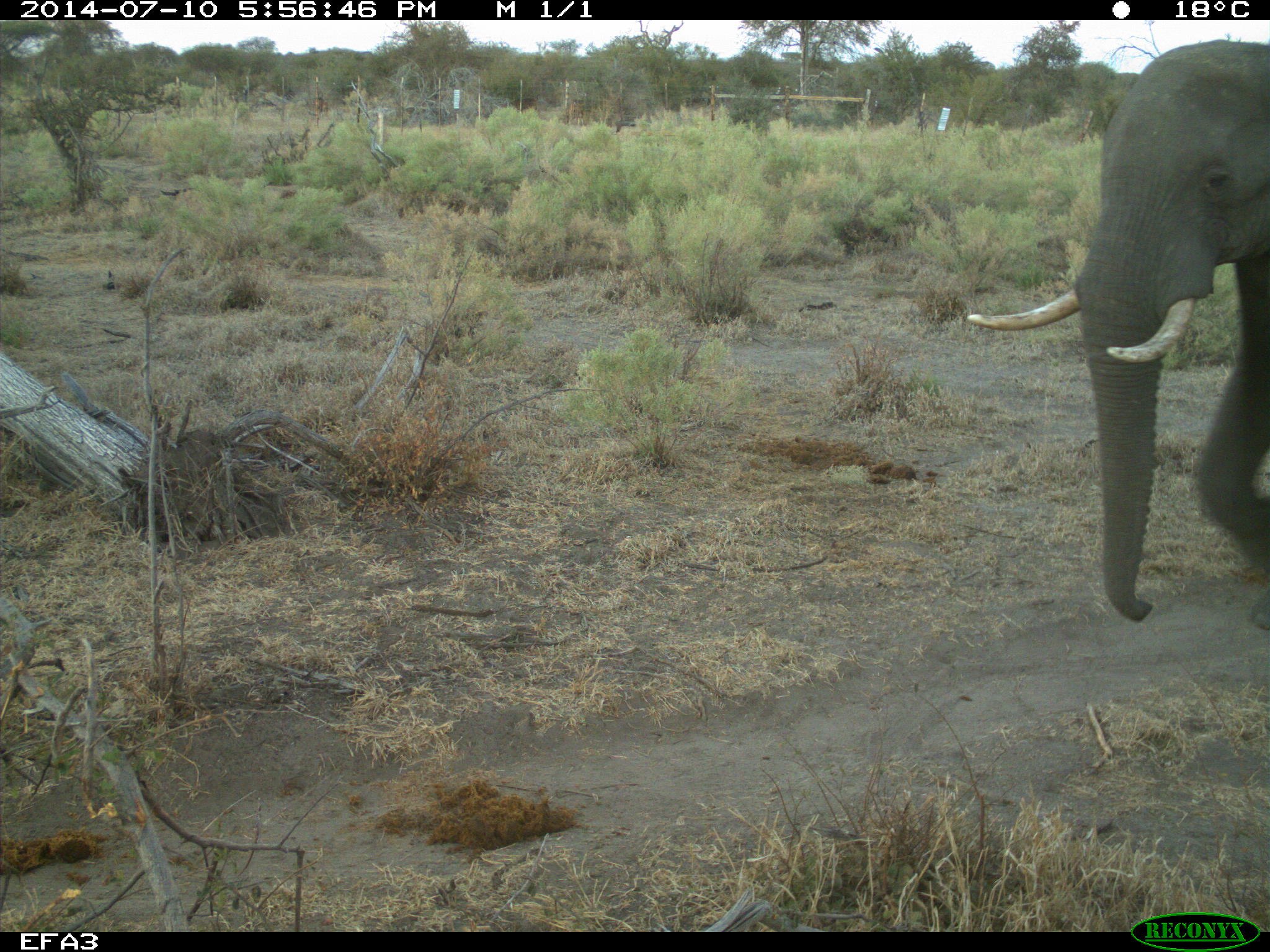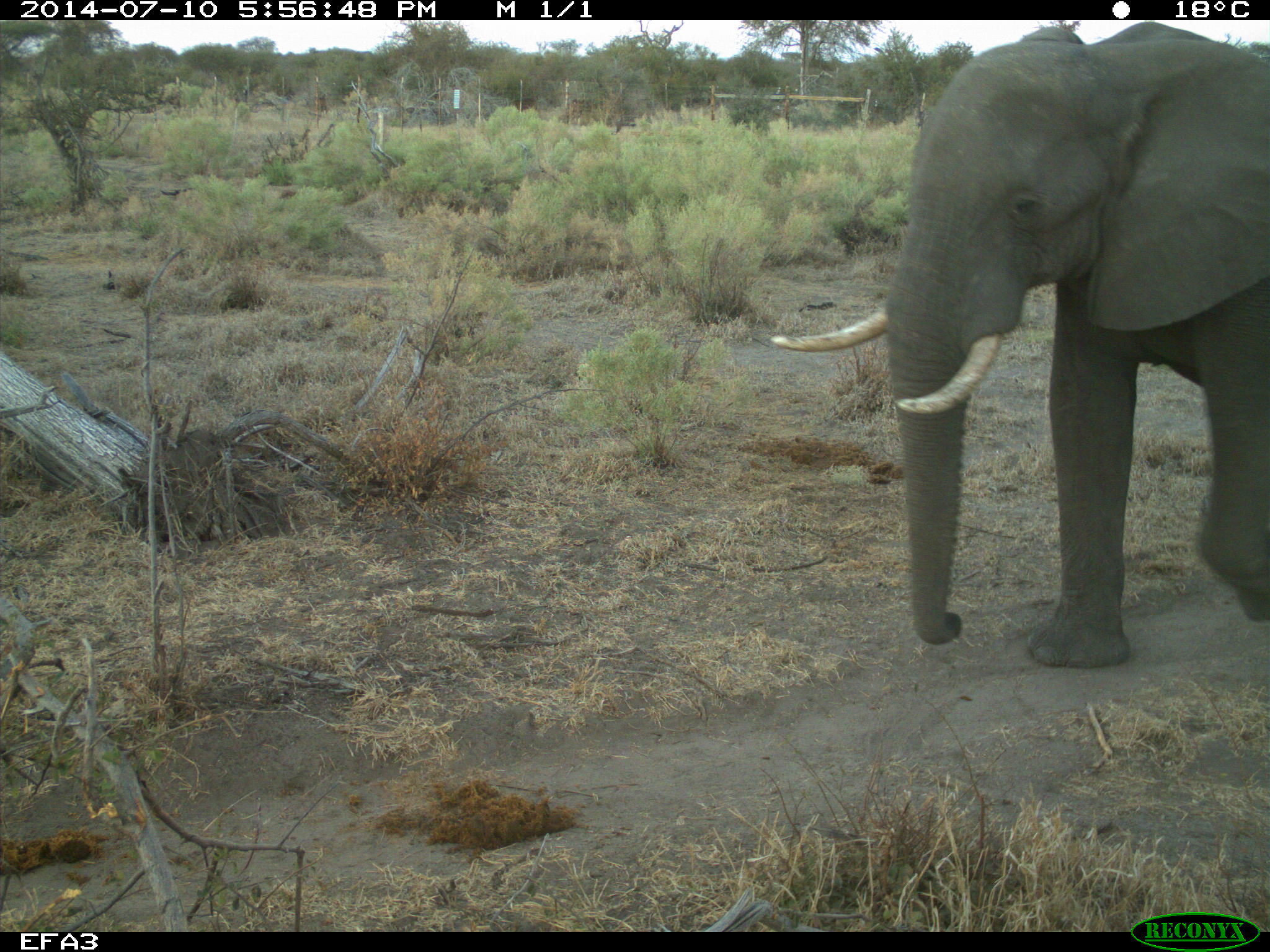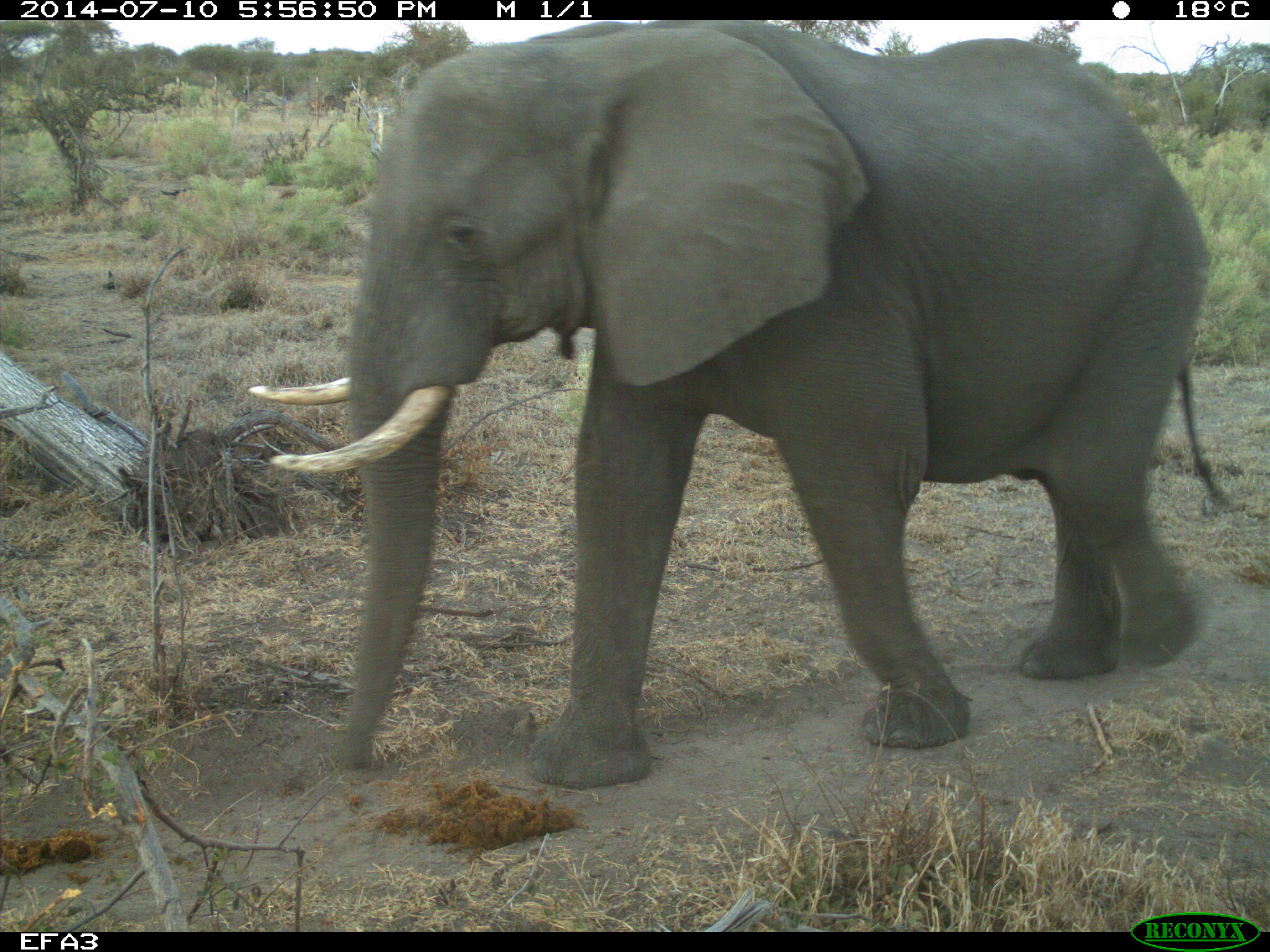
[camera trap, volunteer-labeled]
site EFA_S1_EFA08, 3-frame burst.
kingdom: Animalia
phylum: Chordata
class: Mammalia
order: Proboscidea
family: Elephantidae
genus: Loxodonta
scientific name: Loxodonta africana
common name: african bush elephant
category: elephant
Elephant (african bush elephant) (Loxodonta africana), count 1. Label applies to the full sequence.